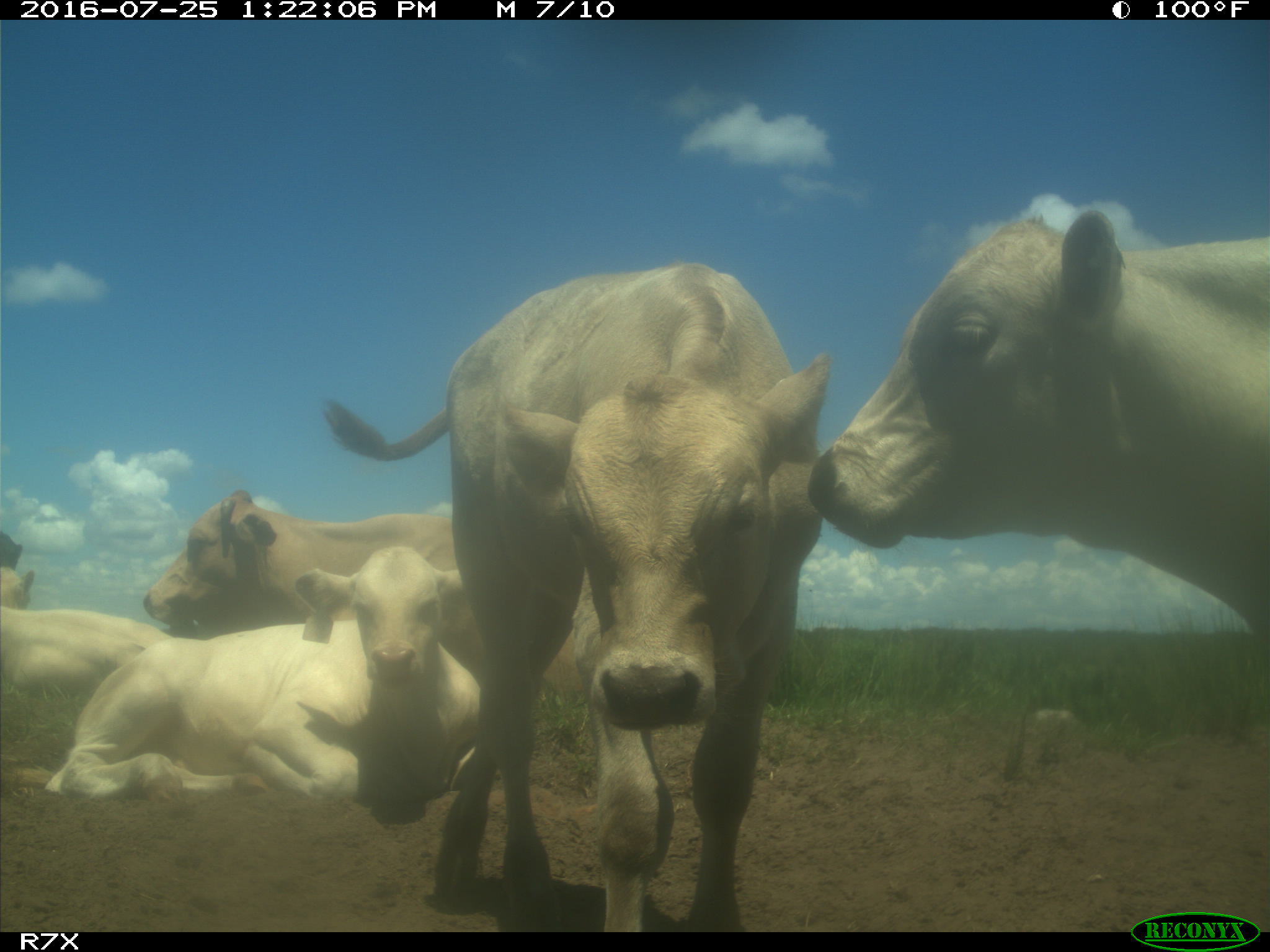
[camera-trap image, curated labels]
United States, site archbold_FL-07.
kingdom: Animalia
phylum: Chordata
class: Mammalia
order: Artiodactyla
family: Bovidae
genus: Bos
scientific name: Bos taurus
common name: domestic cow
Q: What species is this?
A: Bos taurus (domestic cow).